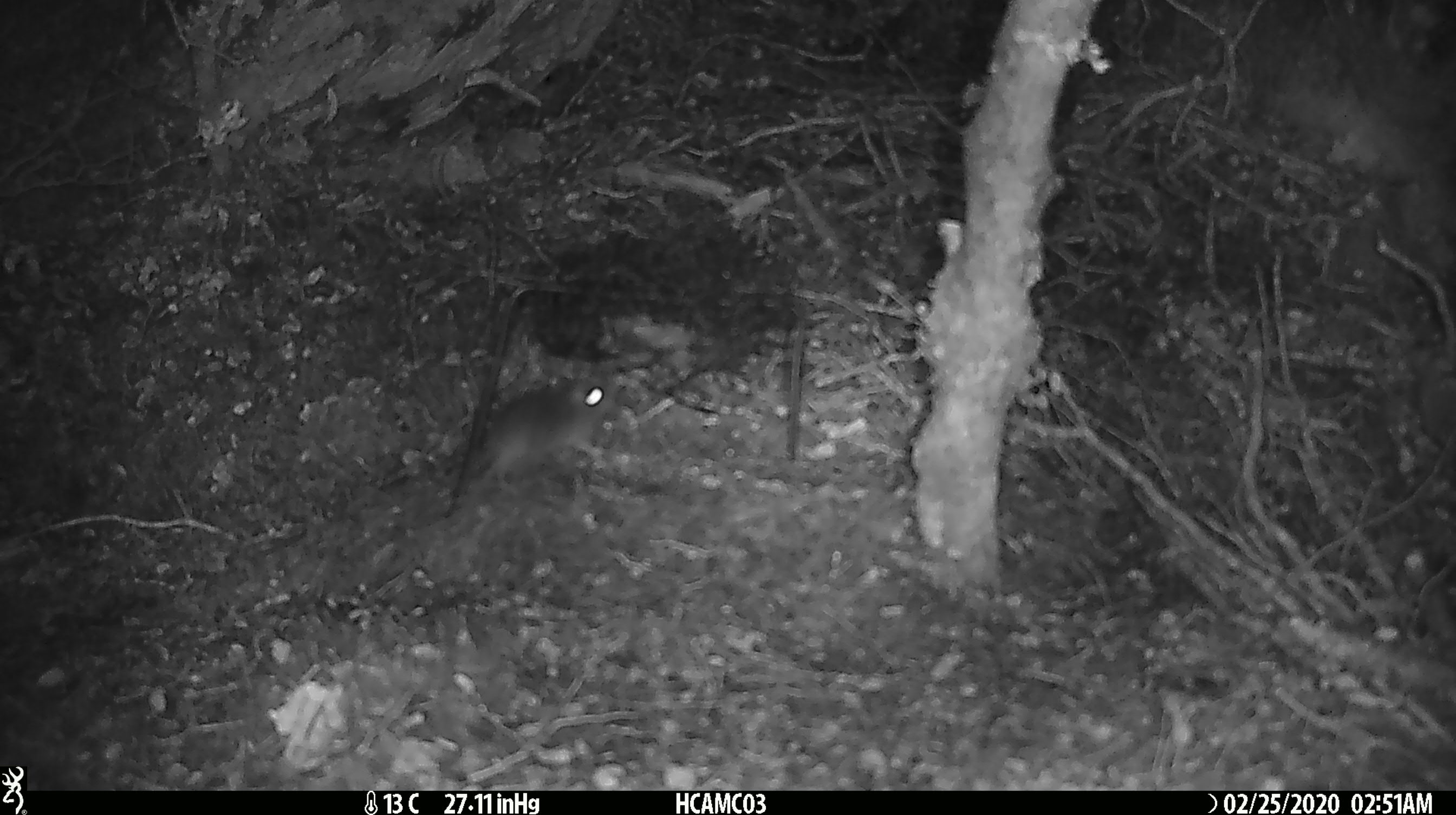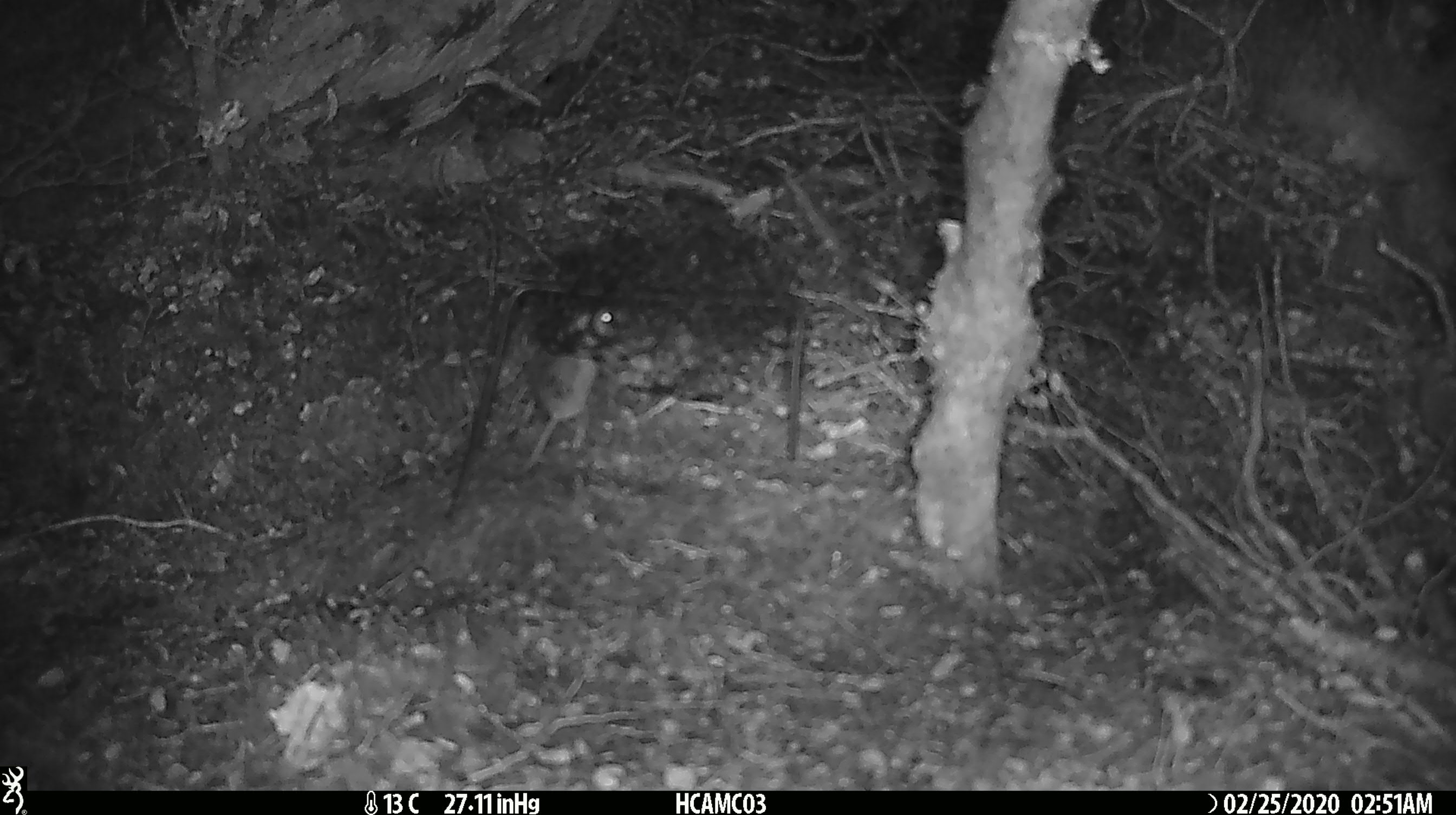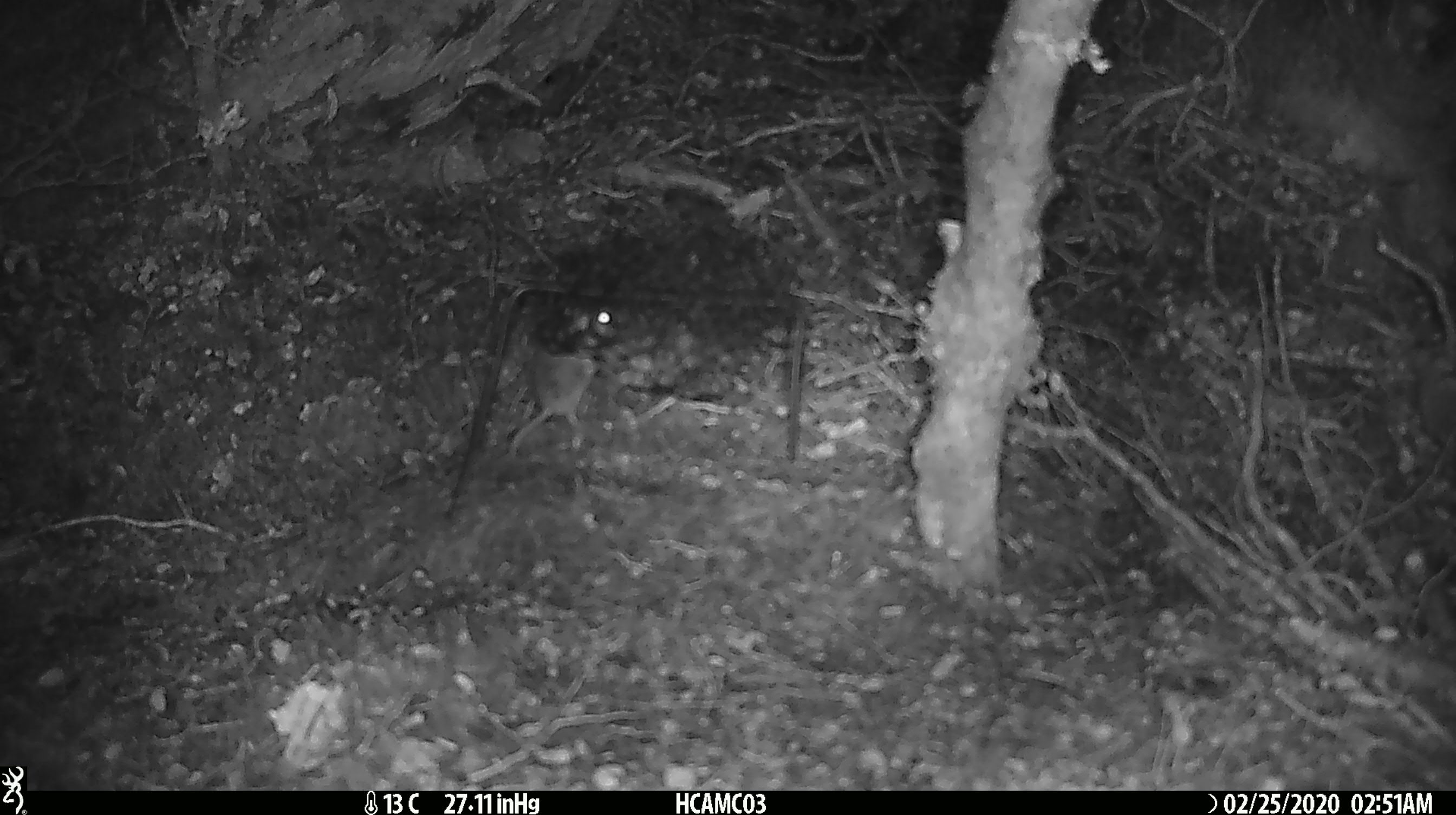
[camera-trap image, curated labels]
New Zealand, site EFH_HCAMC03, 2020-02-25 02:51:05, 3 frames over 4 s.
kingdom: Animalia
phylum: Chordata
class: Mammalia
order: Rodentia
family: Muridae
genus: Mus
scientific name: Mus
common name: mouse